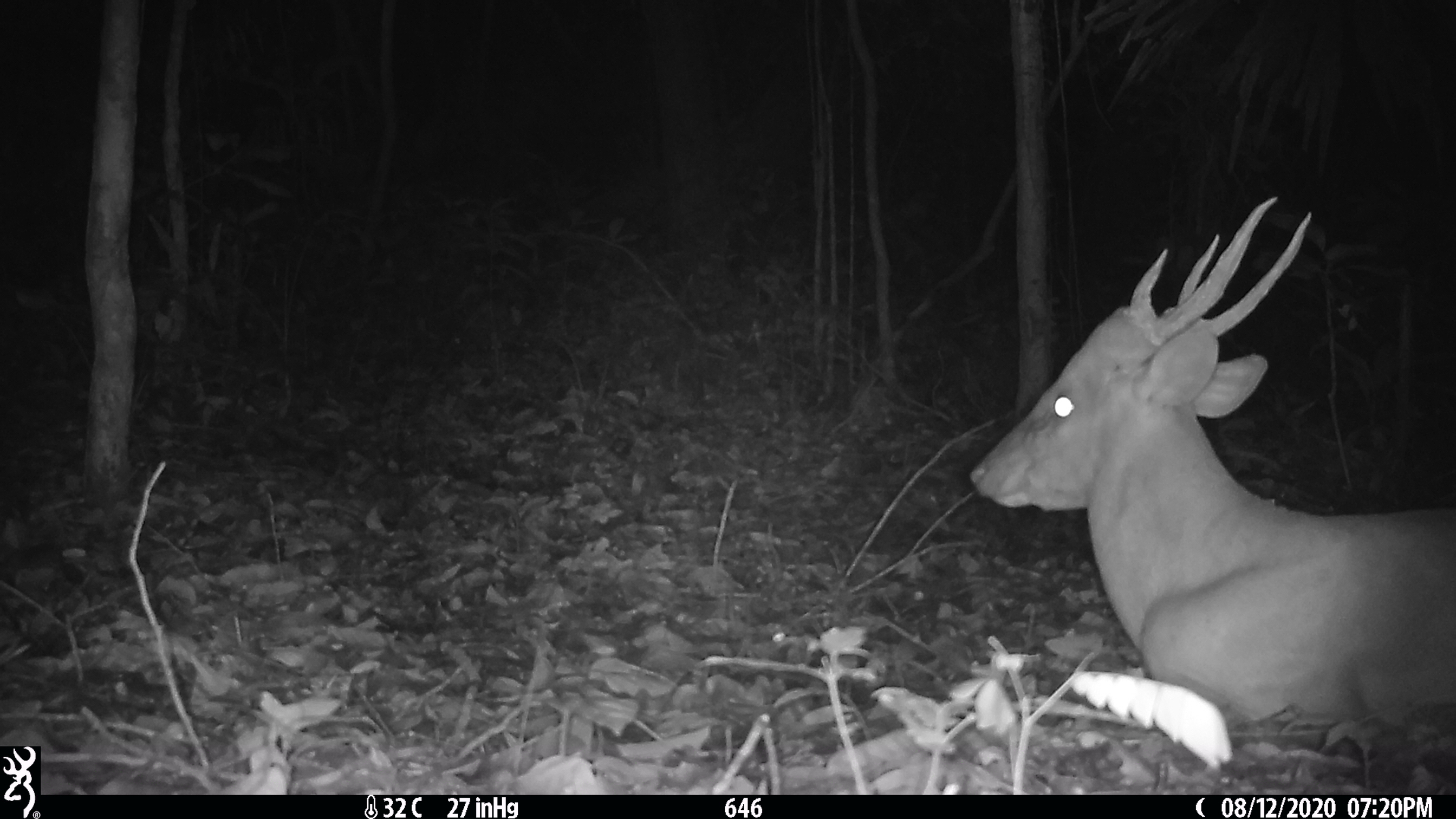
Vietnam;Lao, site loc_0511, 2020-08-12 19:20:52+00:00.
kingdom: Animalia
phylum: Chordata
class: Mammalia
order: Artiodactyla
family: Cervidae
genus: Muntiacus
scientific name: Muntiacus vuquangensis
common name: large-antlered muntjac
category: large antlered muntjac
Large antlered muntjac (large-antlered muntjac) (Muntiacus vuquangensis). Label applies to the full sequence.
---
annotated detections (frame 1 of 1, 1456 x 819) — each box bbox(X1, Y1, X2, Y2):
large antlered muntjac: bbox(965, 195, 1456, 734)